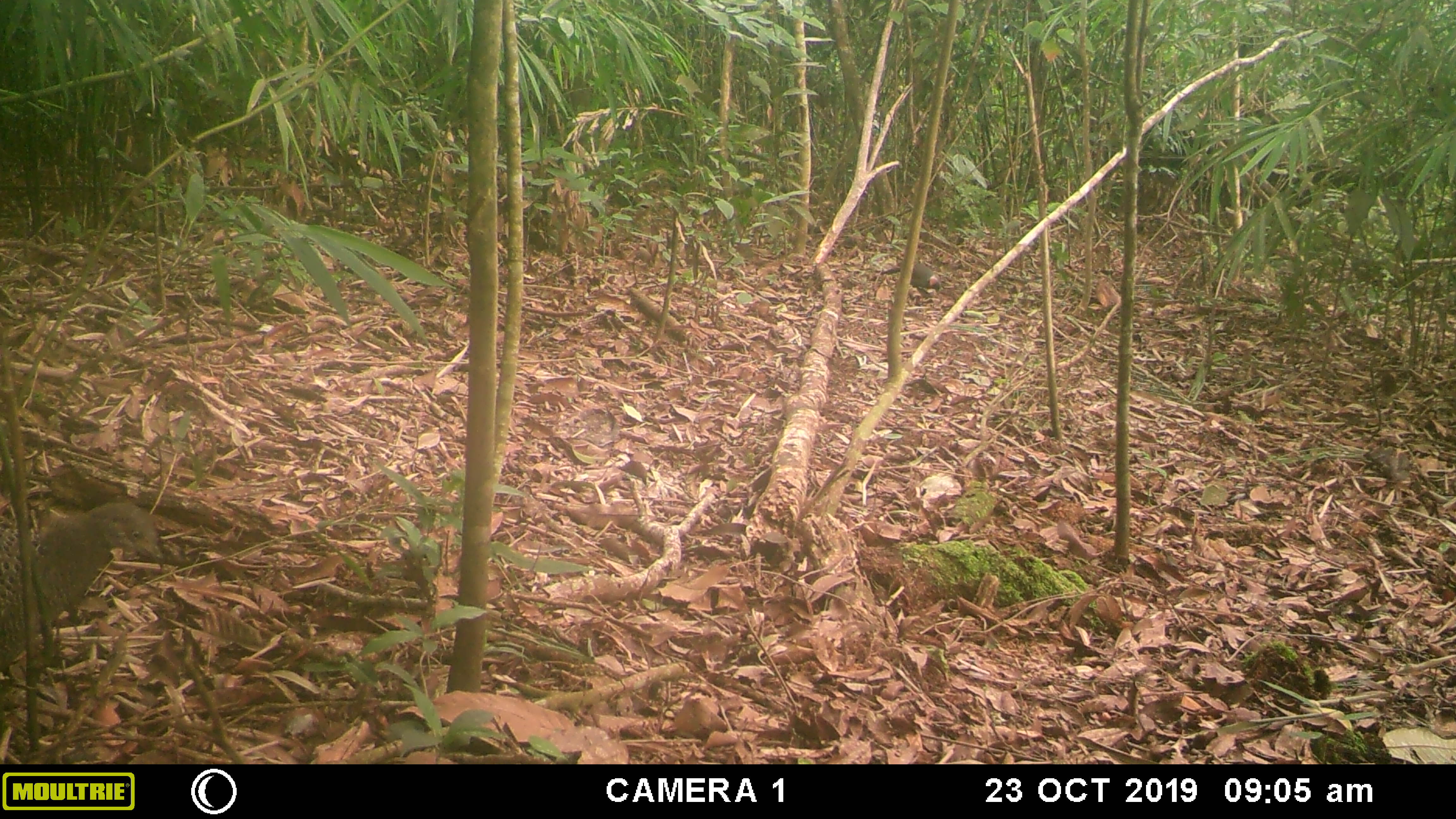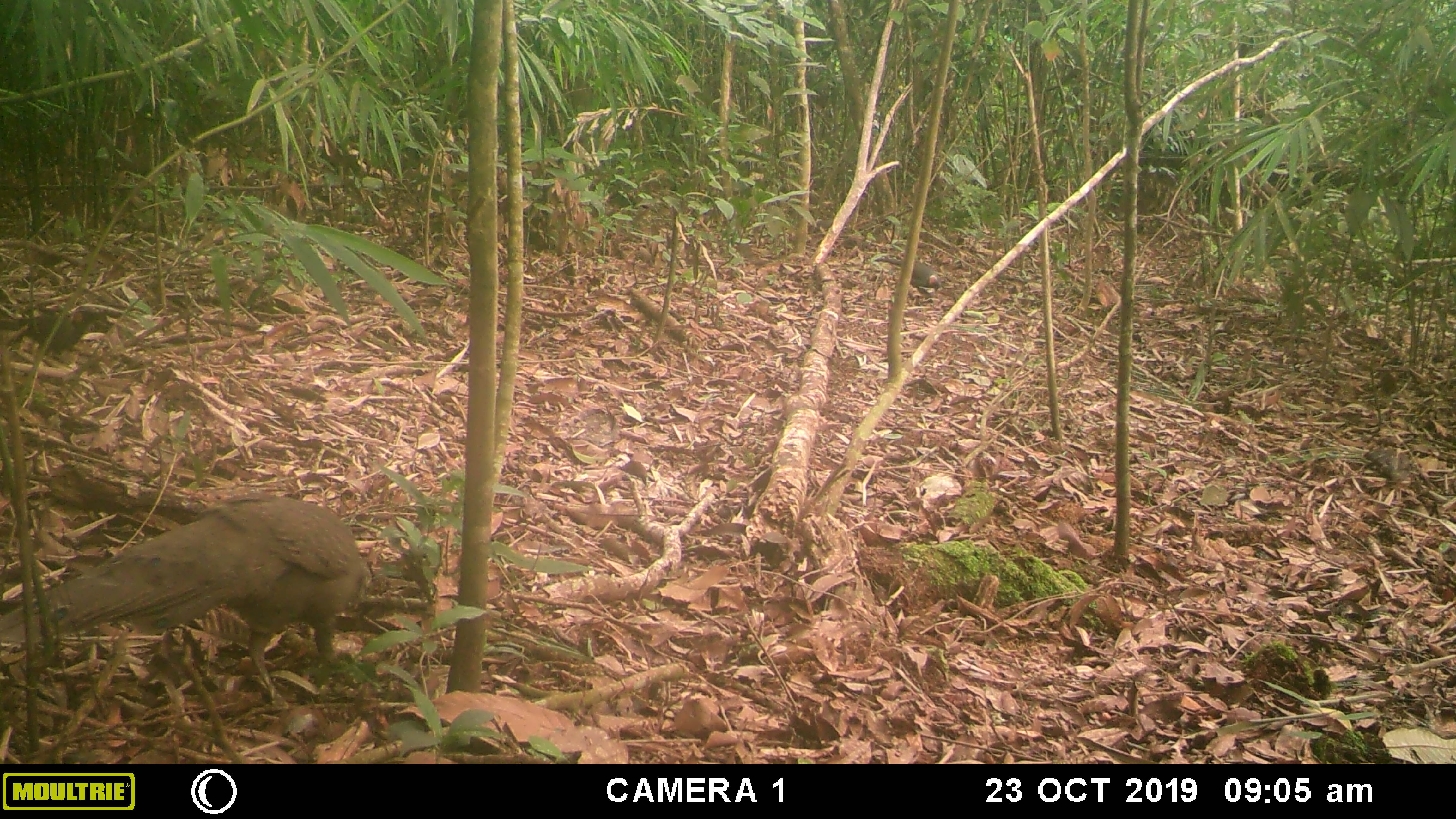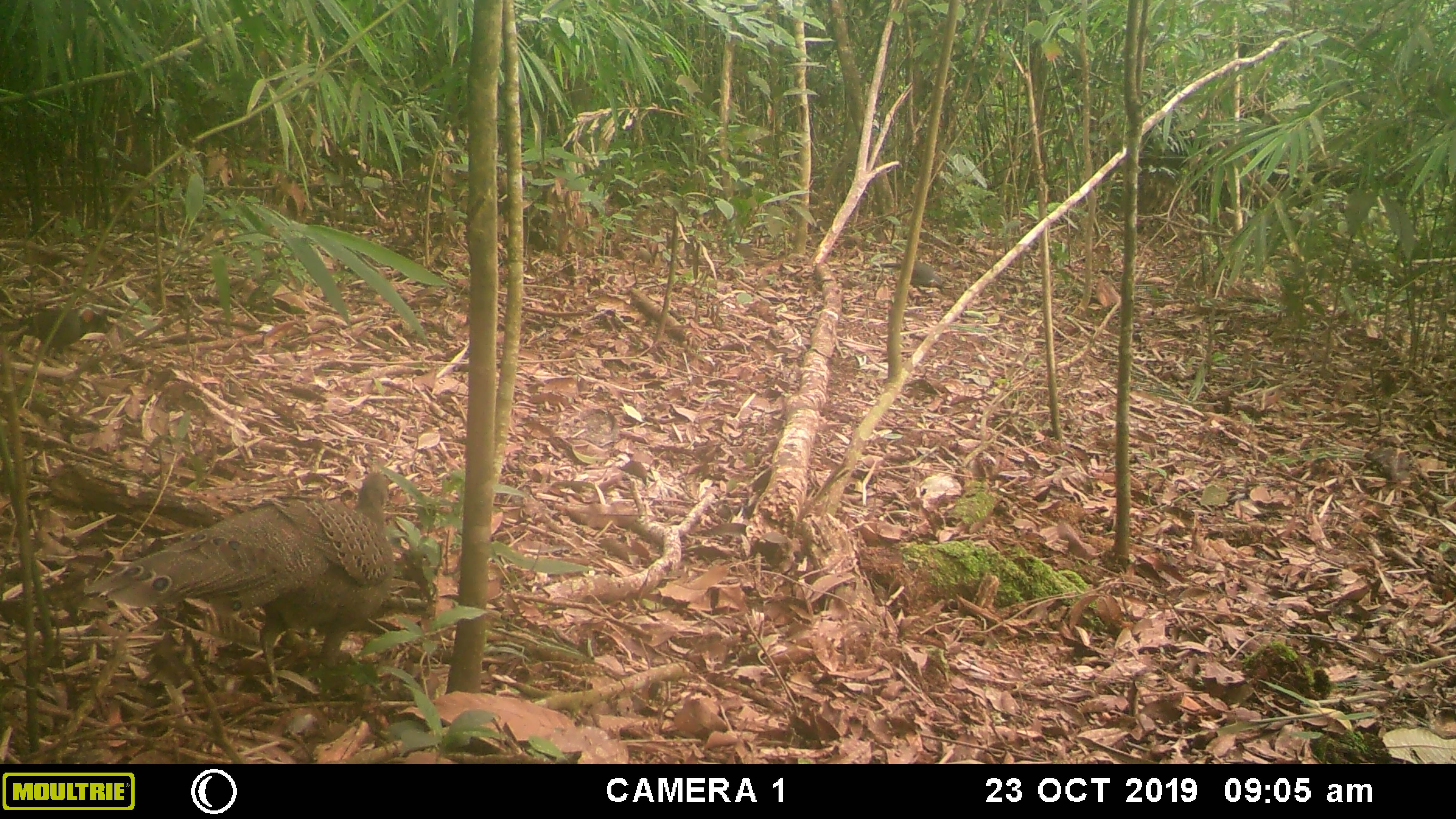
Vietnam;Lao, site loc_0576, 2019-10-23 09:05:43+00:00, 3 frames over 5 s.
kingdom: Animalia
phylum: Chordata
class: Aves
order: Galliformes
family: Phasianidae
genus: Polyplectron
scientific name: Polyplectron bicalcaratum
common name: gray peacock-pheasant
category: grey peacock pheasant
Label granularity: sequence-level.